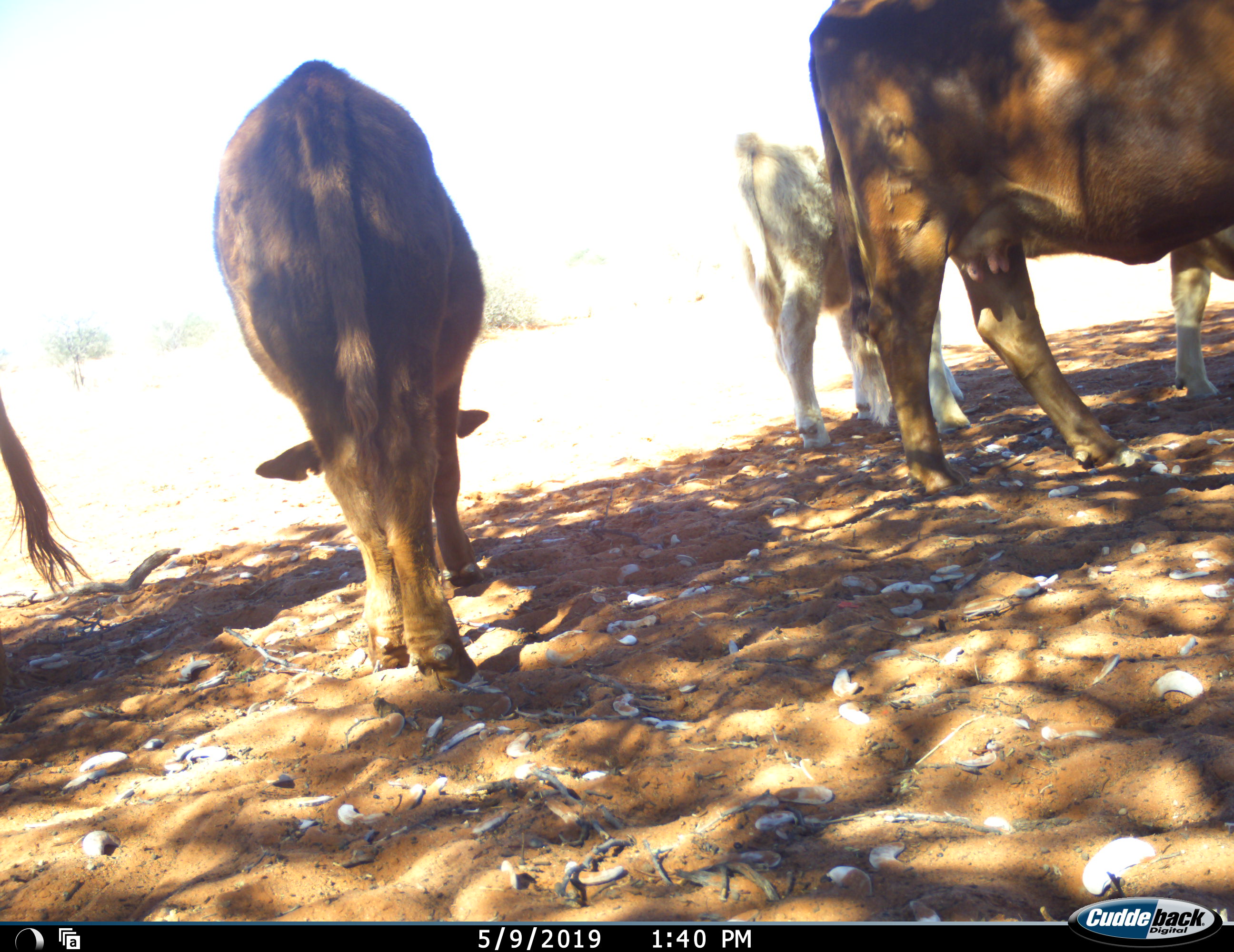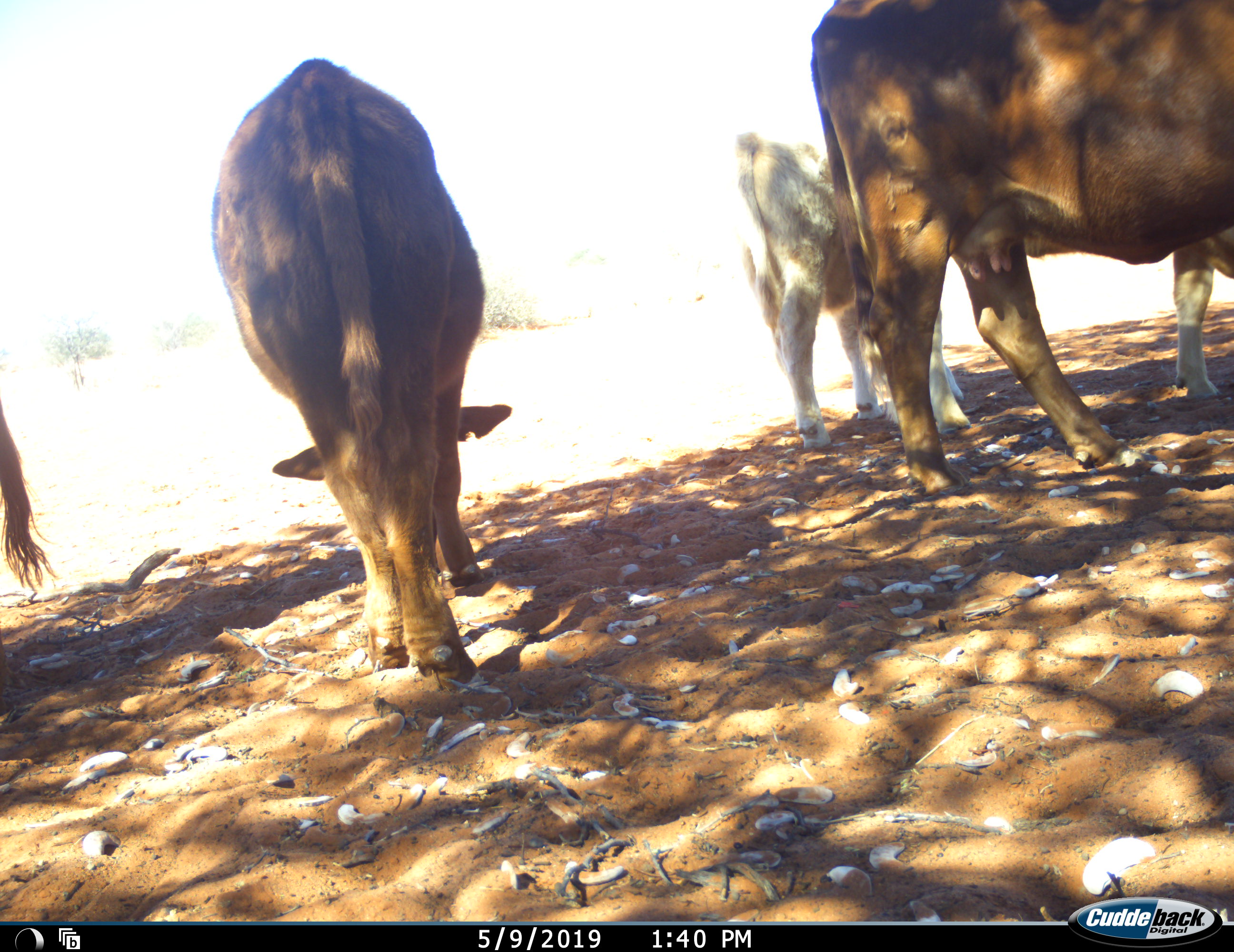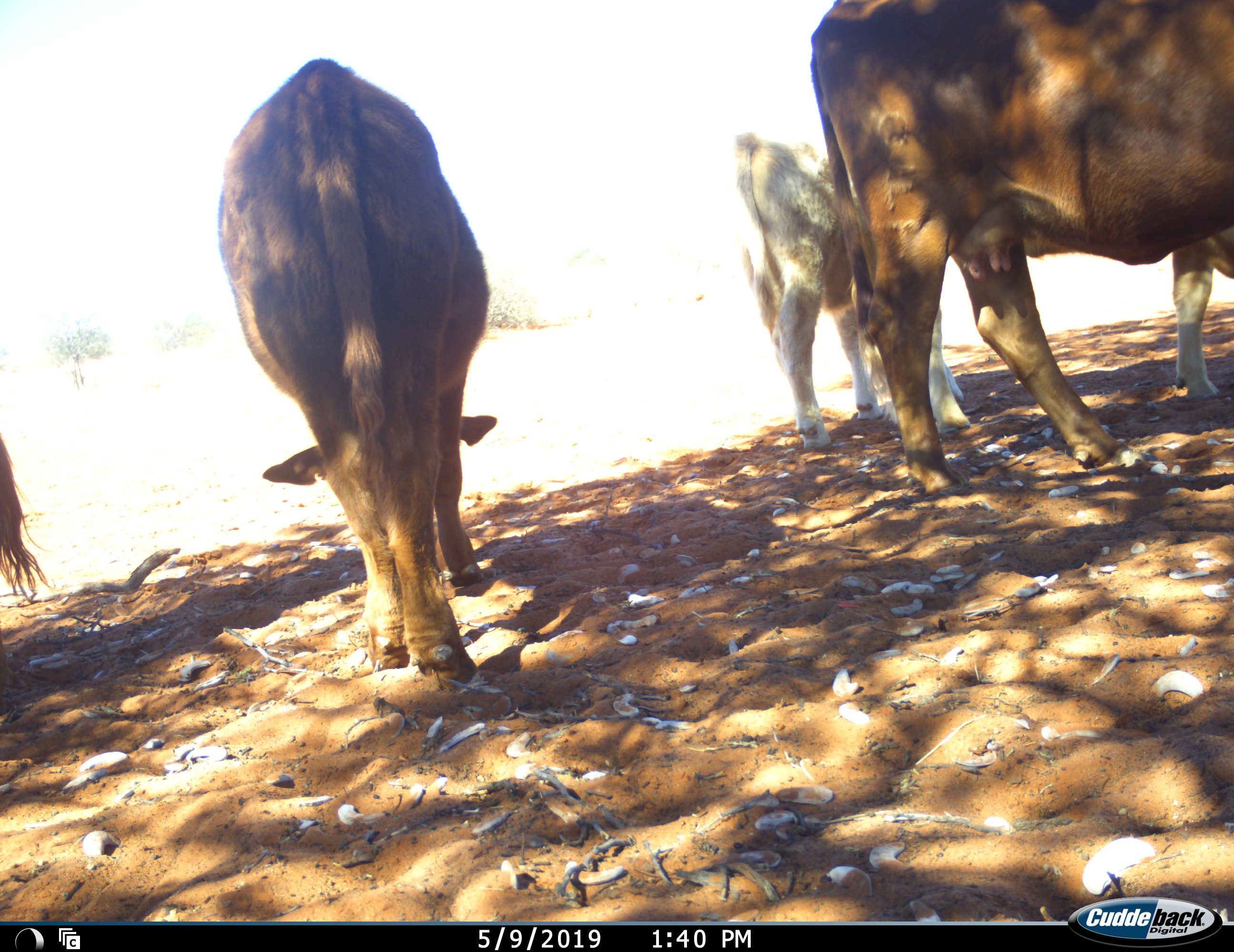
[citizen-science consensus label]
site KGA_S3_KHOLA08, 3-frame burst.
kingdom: Animalia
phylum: Chordata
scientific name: Vertebrata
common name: domestic animal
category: domesticanimal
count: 5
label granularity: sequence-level